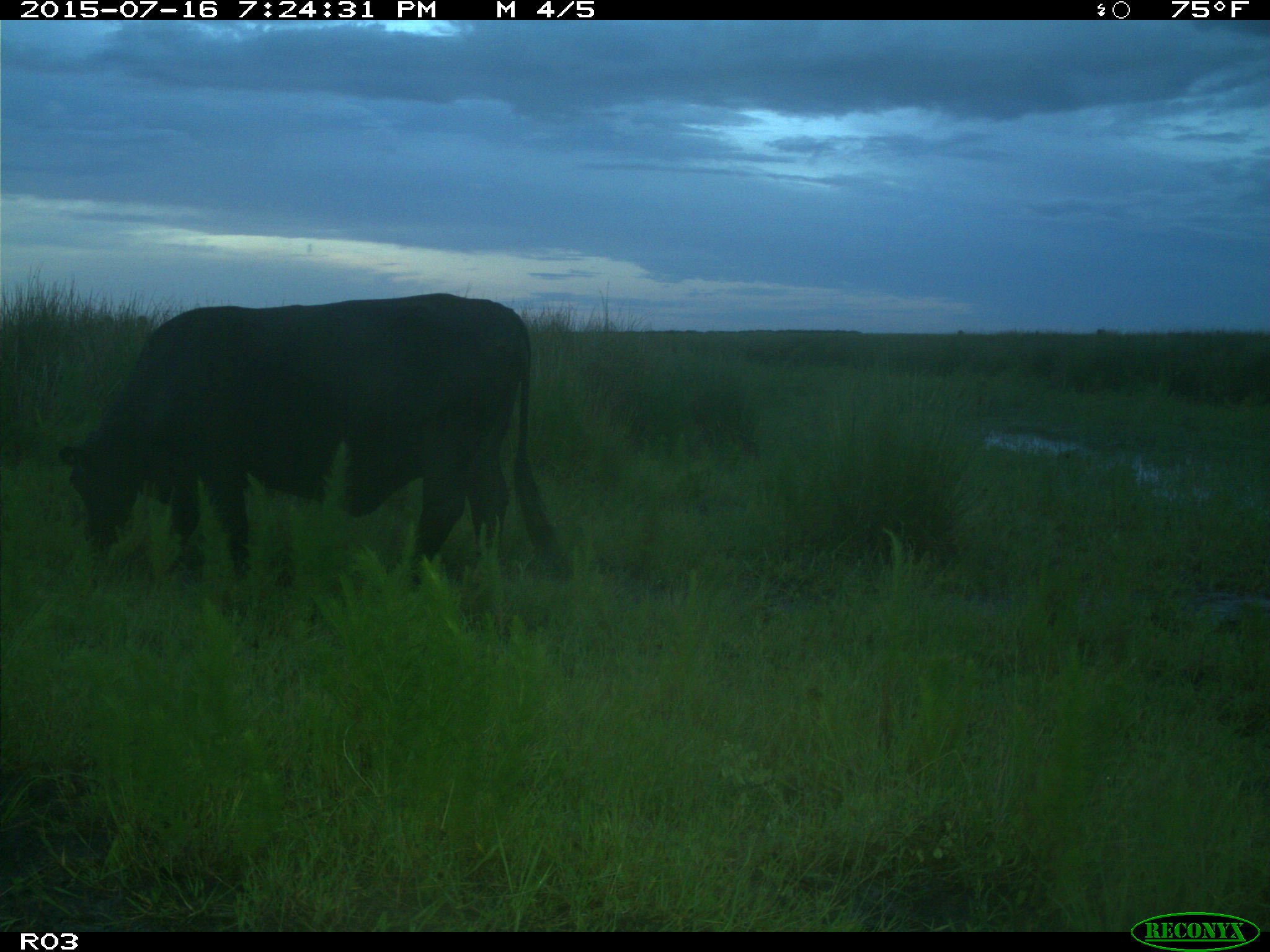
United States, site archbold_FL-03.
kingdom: Animalia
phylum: Chordata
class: Mammalia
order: Artiodactyla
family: Bovidae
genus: Bos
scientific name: Bos taurus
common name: domestic cow